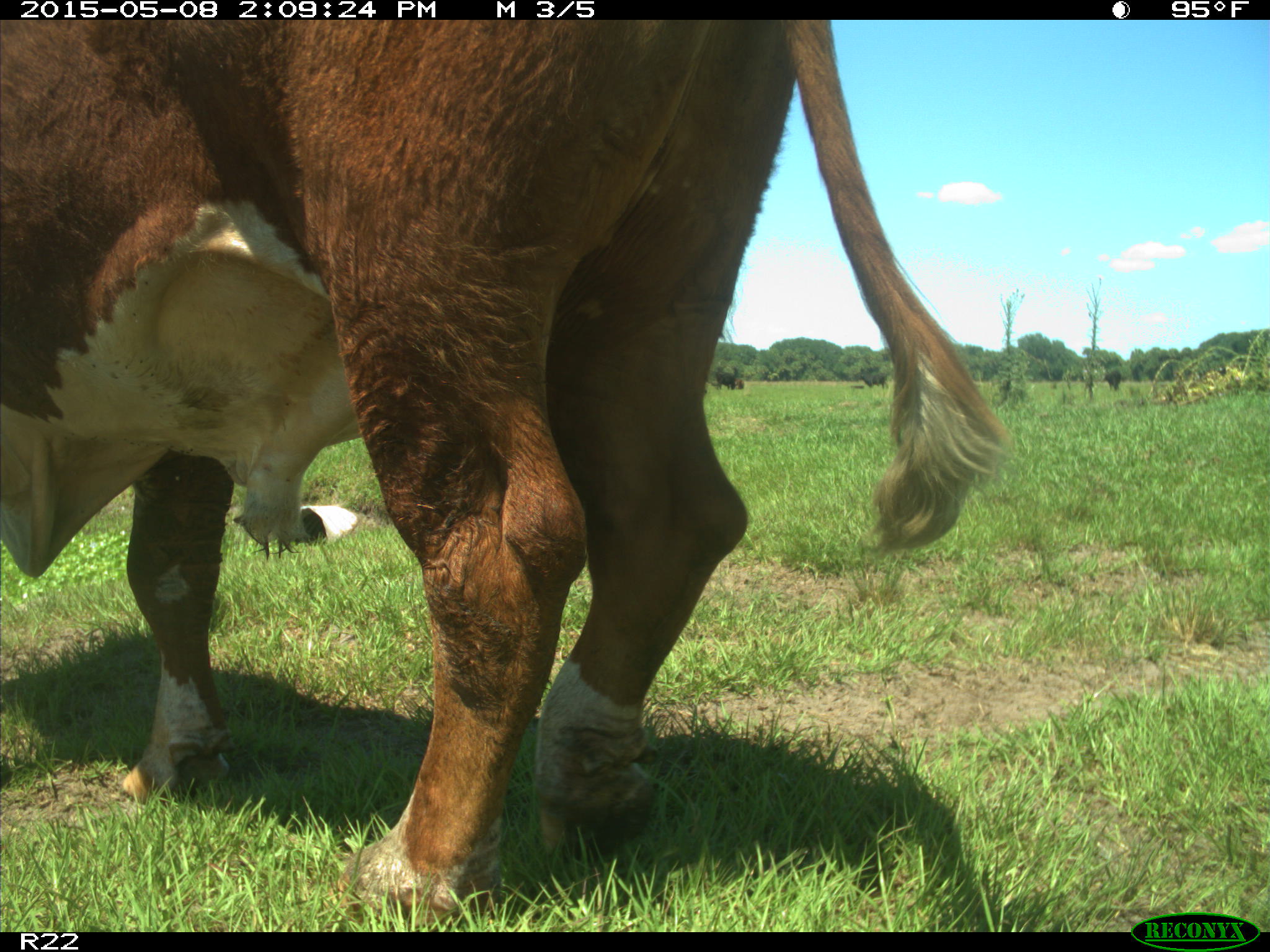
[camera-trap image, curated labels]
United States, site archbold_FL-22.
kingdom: Animalia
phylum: Chordata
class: Mammalia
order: Artiodactyla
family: Bovidae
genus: Bos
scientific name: Bos taurus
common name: domestic cow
Bos taurus (domestic cow).